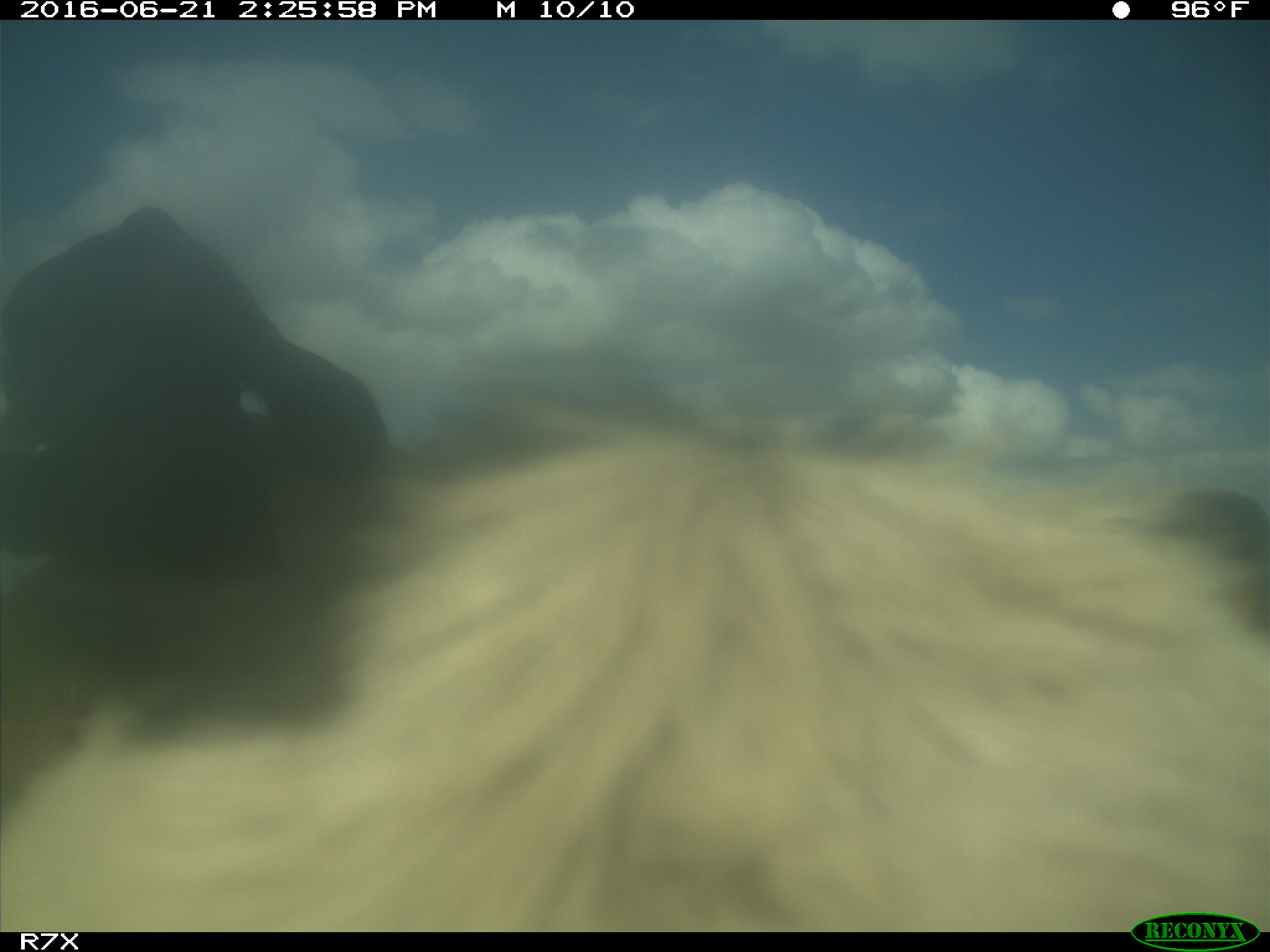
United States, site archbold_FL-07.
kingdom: Animalia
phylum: Chordata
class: Mammalia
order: Artiodactyla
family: Bovidae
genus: Bos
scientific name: Bos taurus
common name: domestic cow